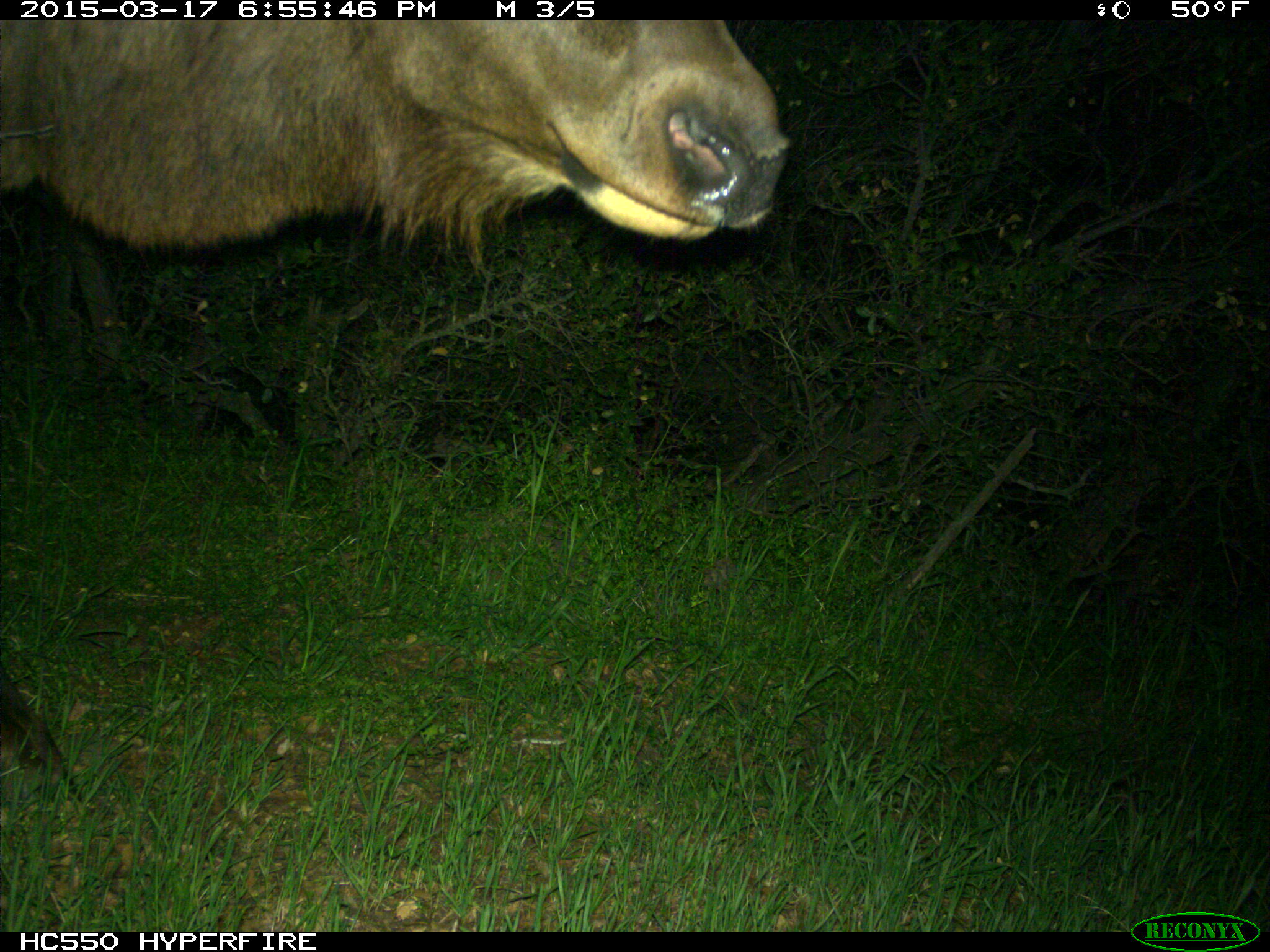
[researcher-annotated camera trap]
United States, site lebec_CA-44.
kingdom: Animalia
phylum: Chordata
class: Mammalia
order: Artiodactyla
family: Cervidae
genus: Cervus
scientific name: Cervus canadensis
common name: elk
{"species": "Cervus canadensis (elk)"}